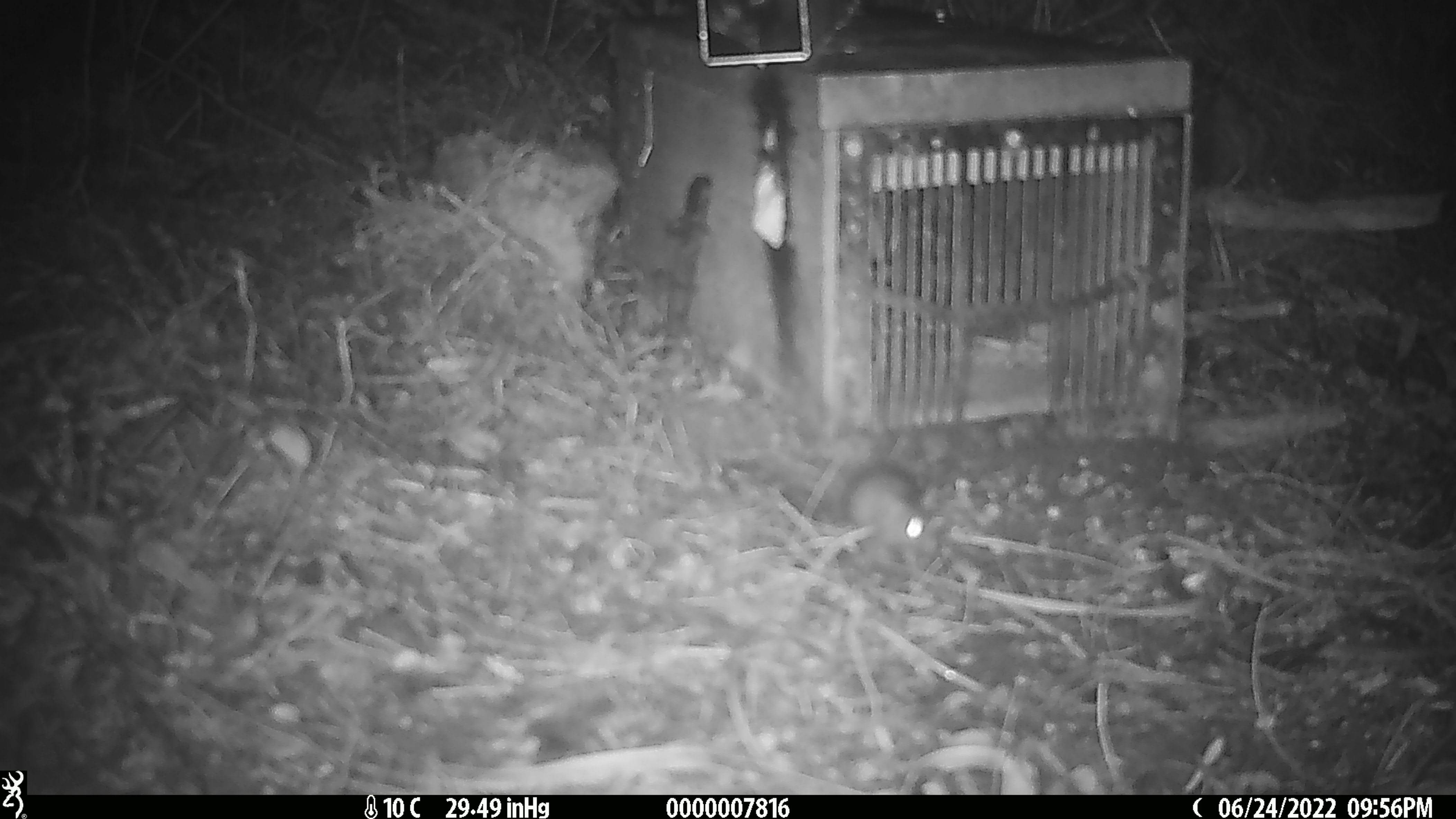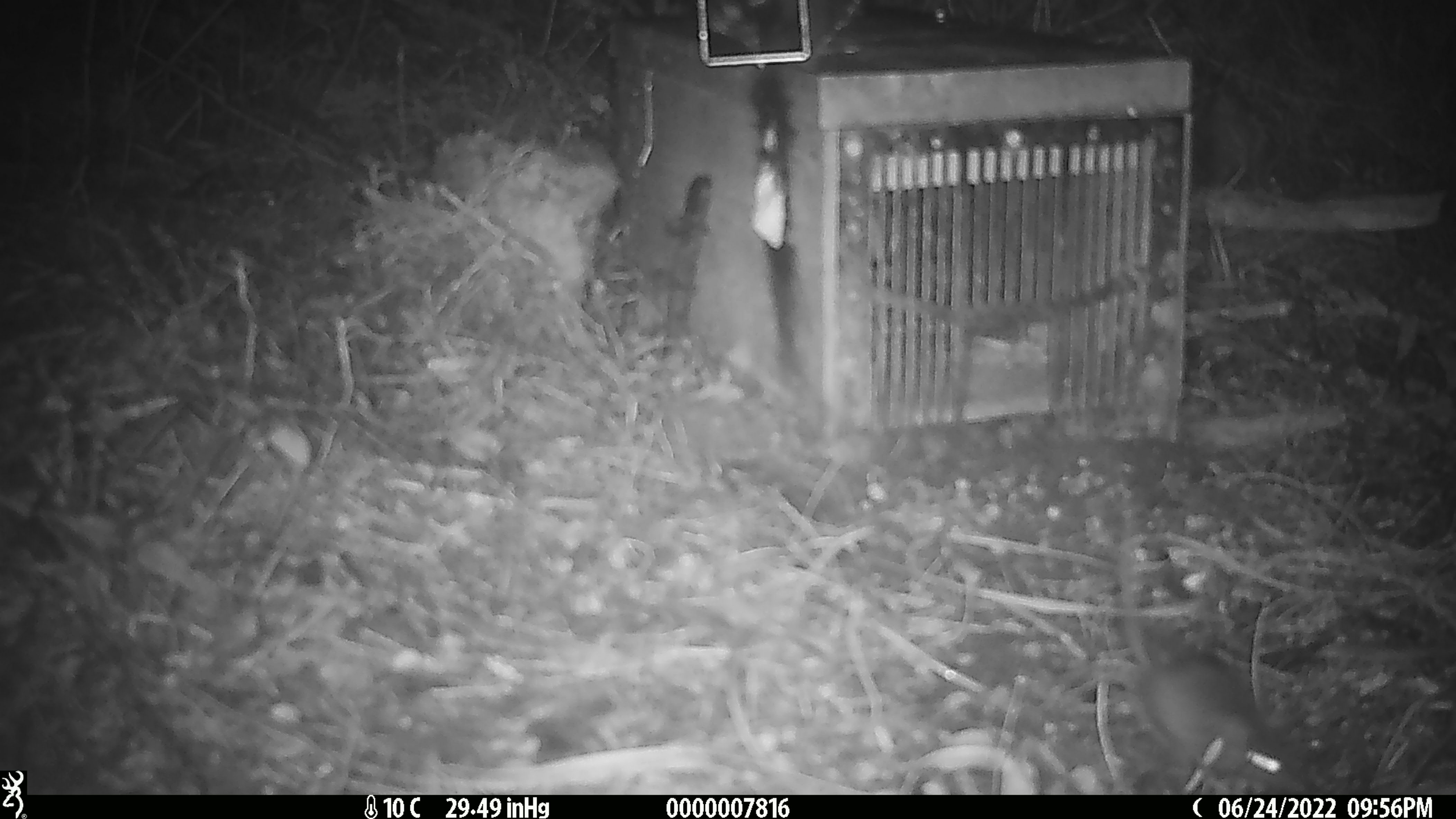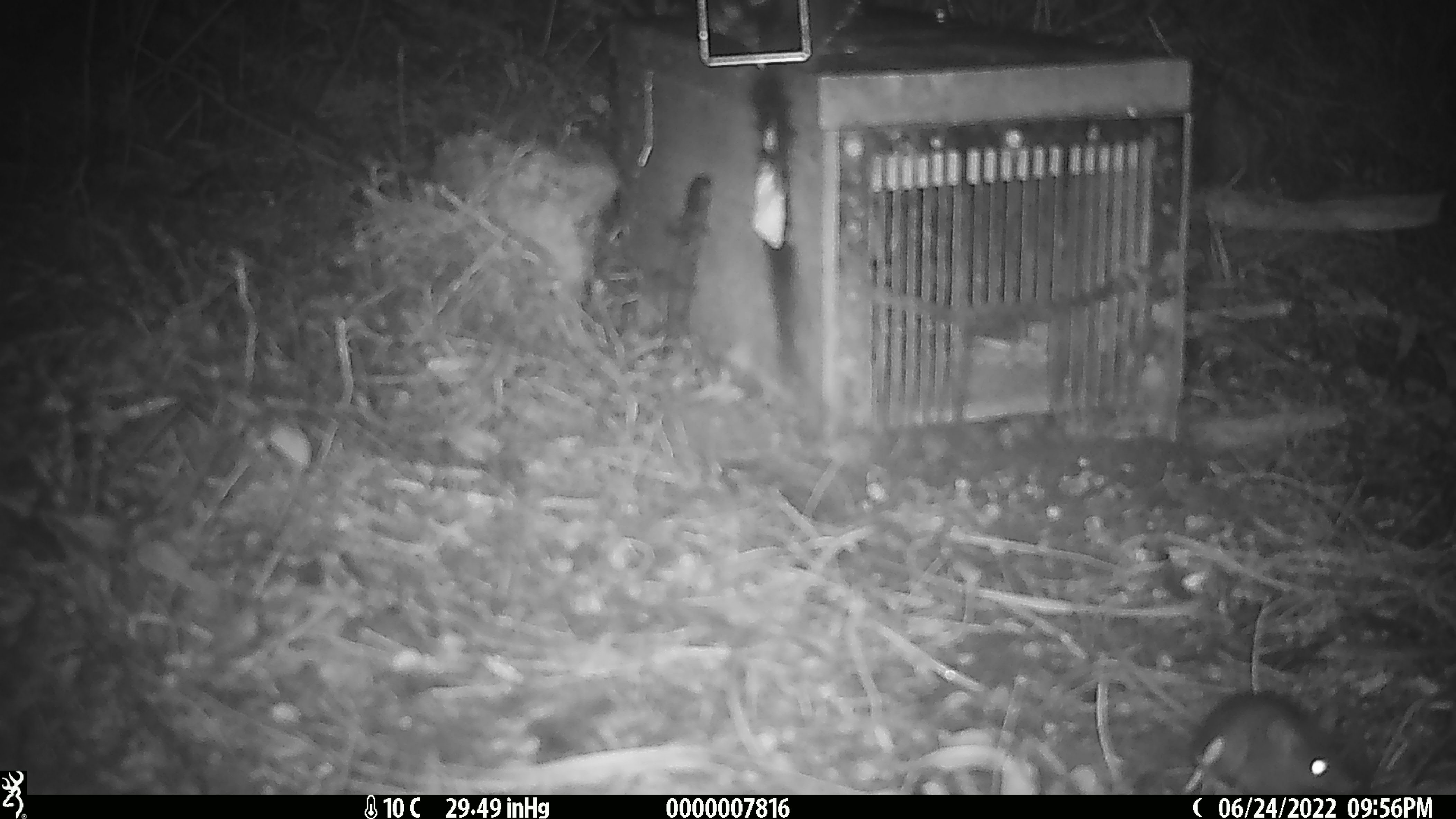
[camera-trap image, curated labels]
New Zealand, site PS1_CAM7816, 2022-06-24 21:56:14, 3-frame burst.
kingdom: Animalia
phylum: Chordata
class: Mammalia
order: Rodentia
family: Muridae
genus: Mus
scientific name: Mus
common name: mouse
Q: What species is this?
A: Mouse (Mus).